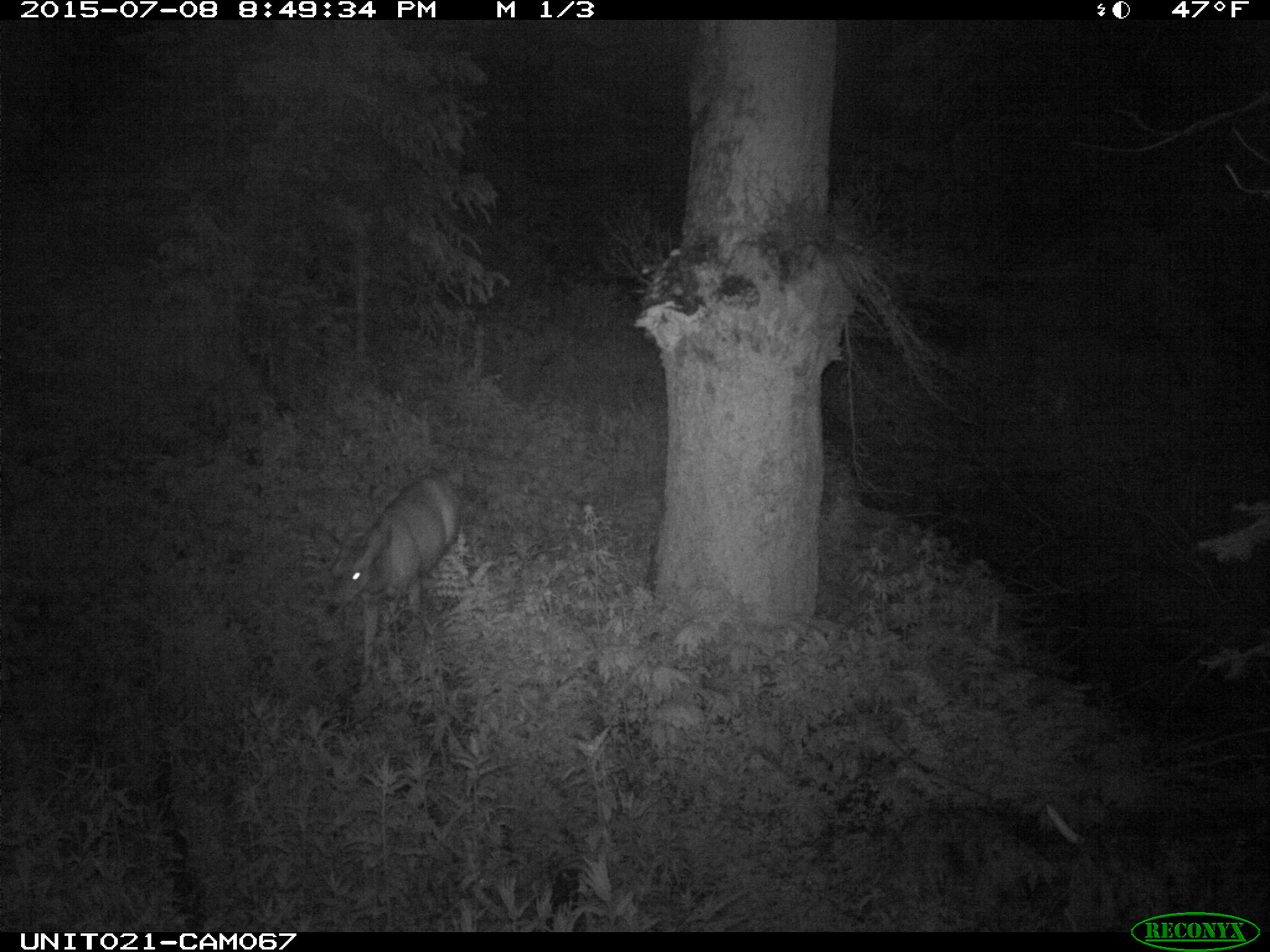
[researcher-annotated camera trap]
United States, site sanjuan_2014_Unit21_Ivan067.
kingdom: Animalia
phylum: Chordata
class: Mammalia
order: Artiodactyla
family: Cervidae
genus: Odocoileus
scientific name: Odocoileus hemionus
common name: mule deer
Odocoileus hemionus (mule deer).